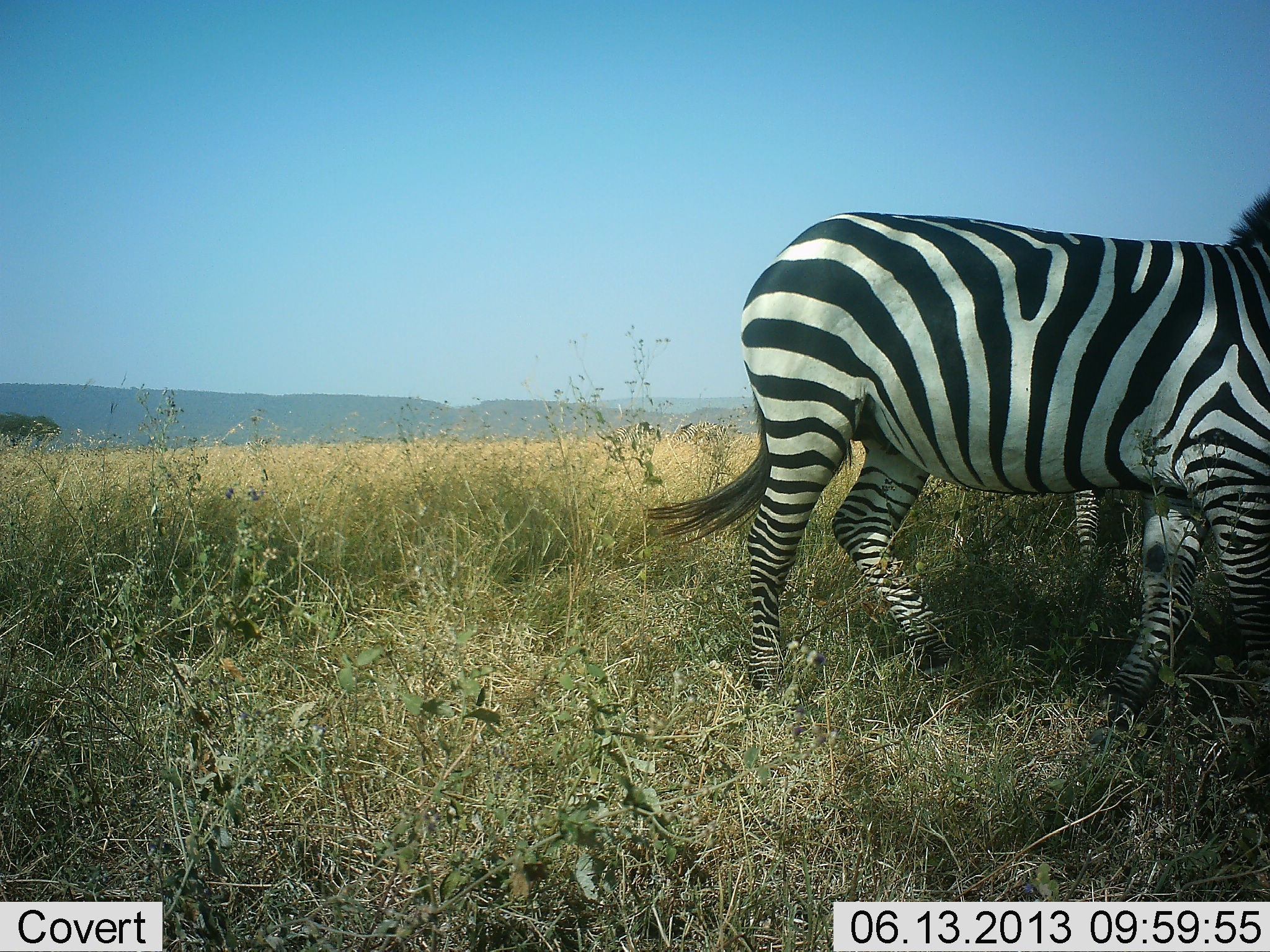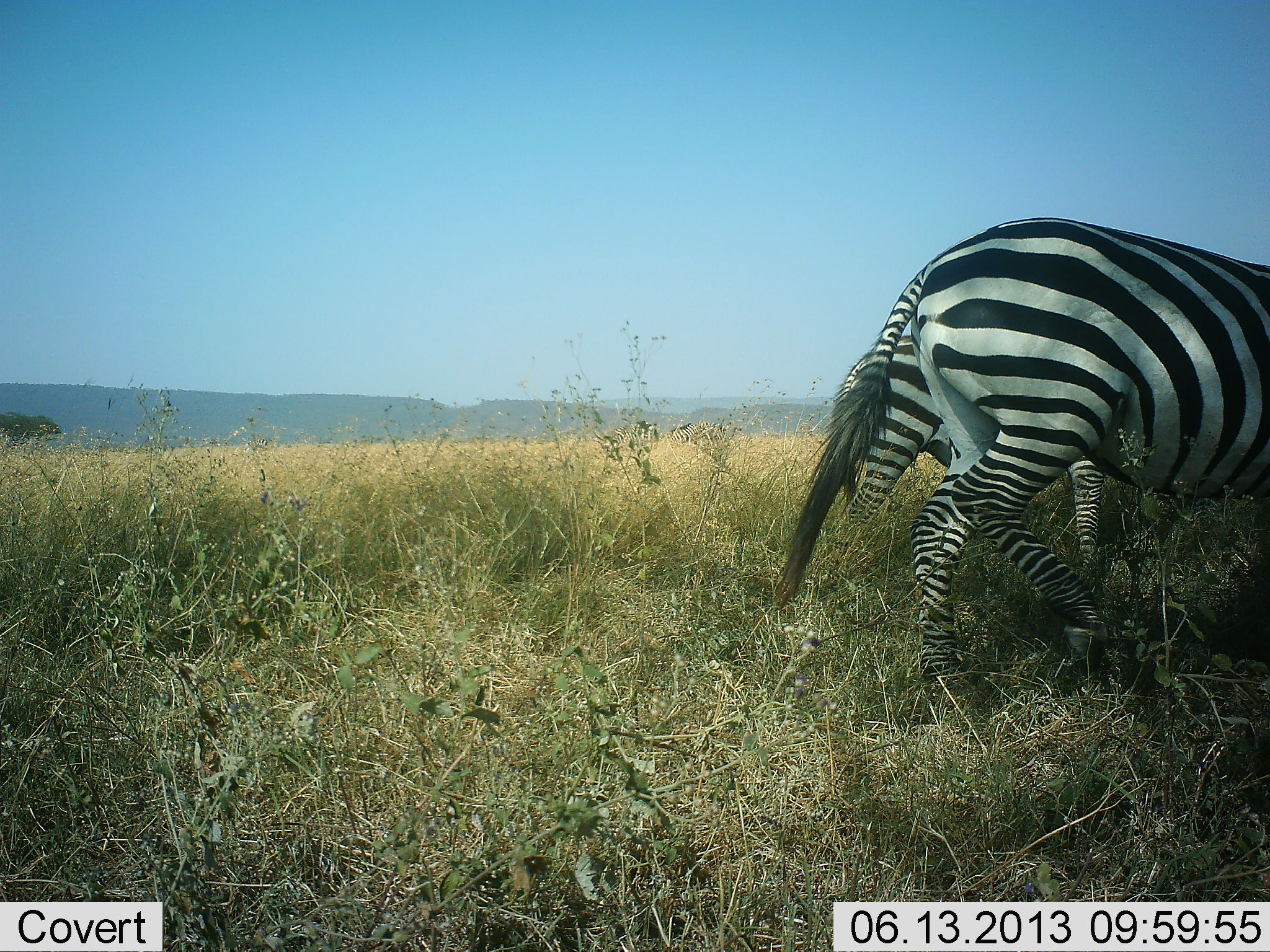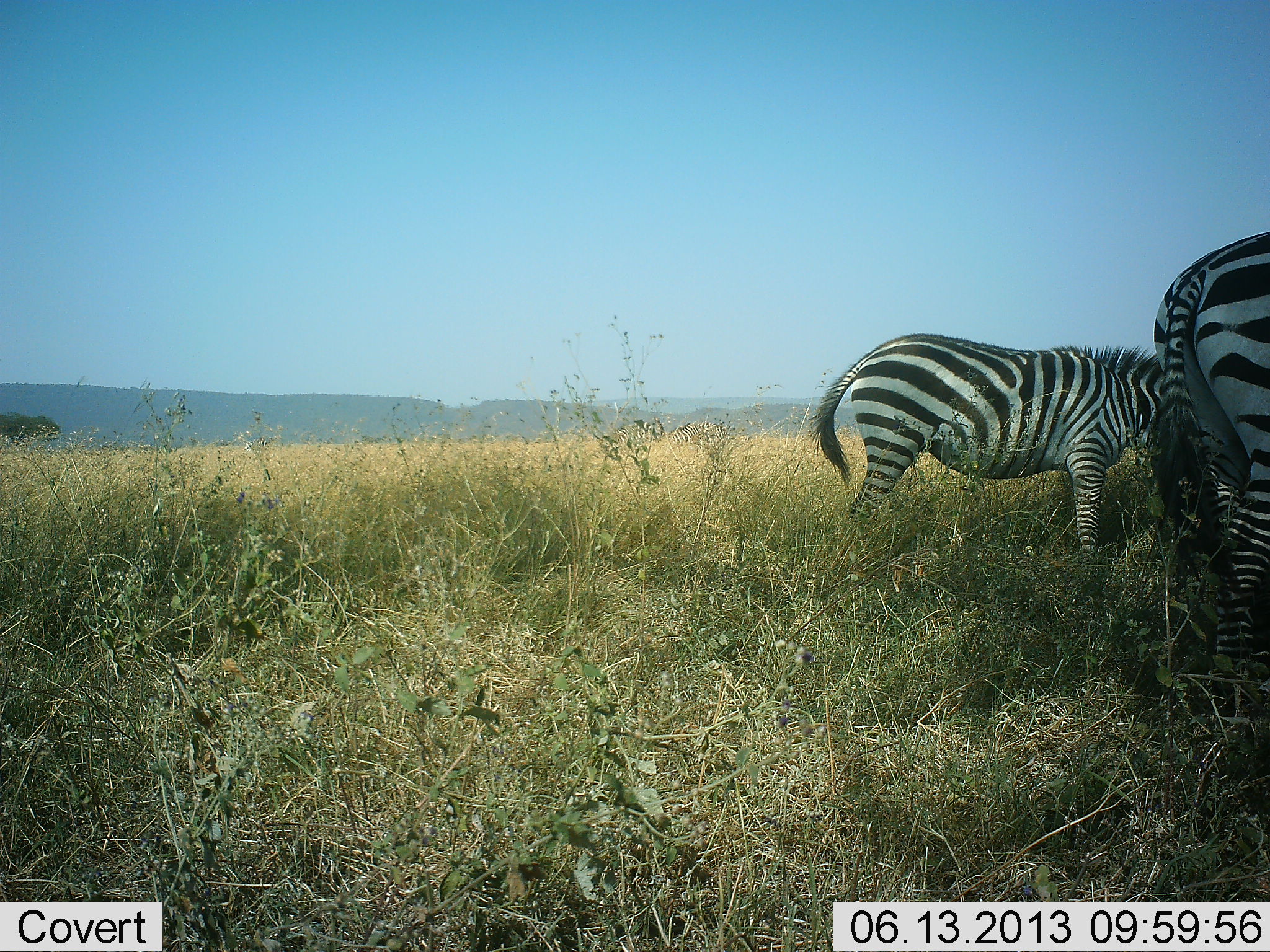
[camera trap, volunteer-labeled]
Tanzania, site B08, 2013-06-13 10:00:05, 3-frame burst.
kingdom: Animalia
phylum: Chordata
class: Mammalia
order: Perissodactyla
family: Equidae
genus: Equus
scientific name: Equus quagga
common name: plains zebra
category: zebra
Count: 2.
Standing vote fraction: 56%.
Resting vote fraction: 0%.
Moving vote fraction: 86%.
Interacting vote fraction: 3%.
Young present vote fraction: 3%.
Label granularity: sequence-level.